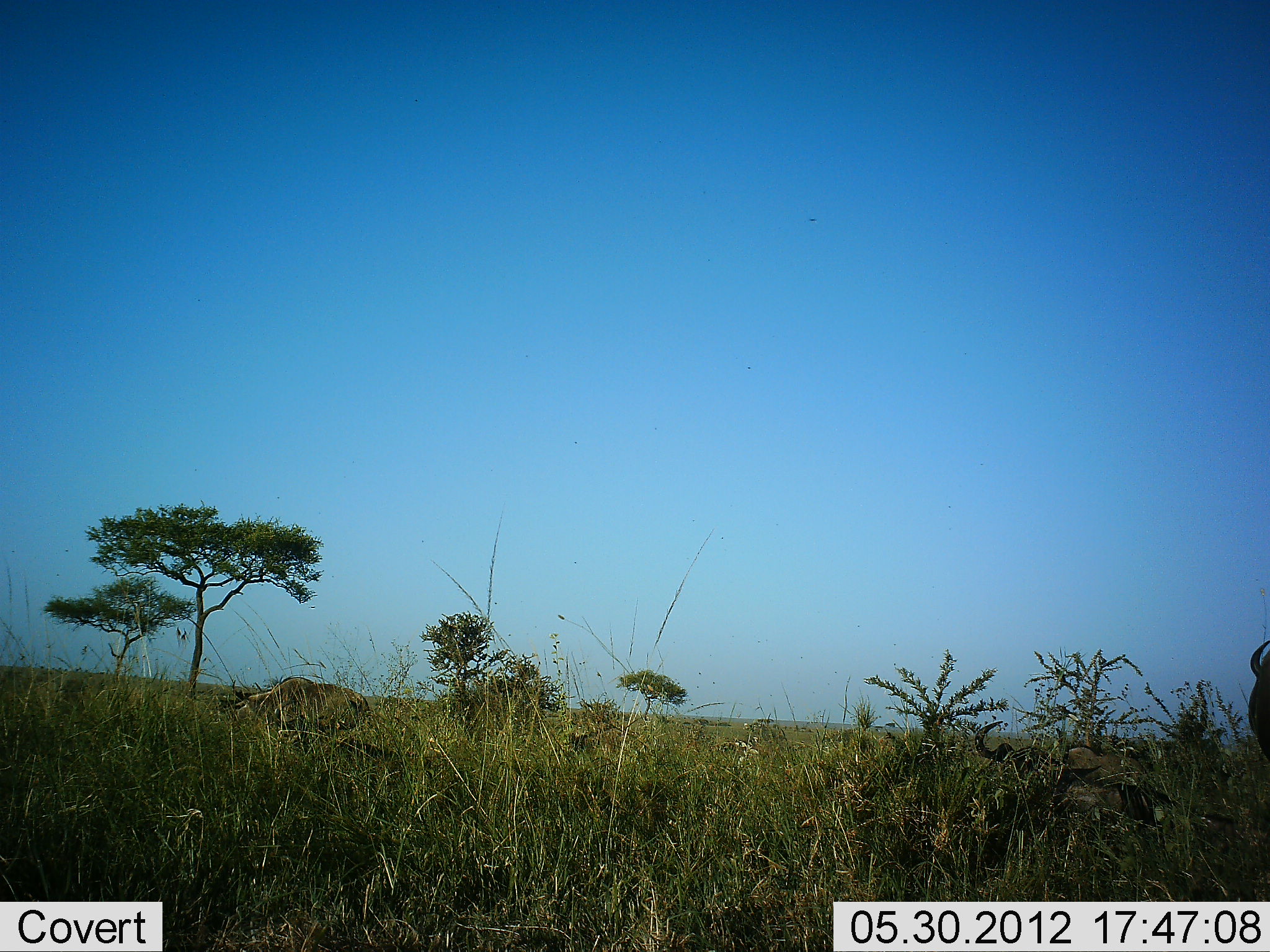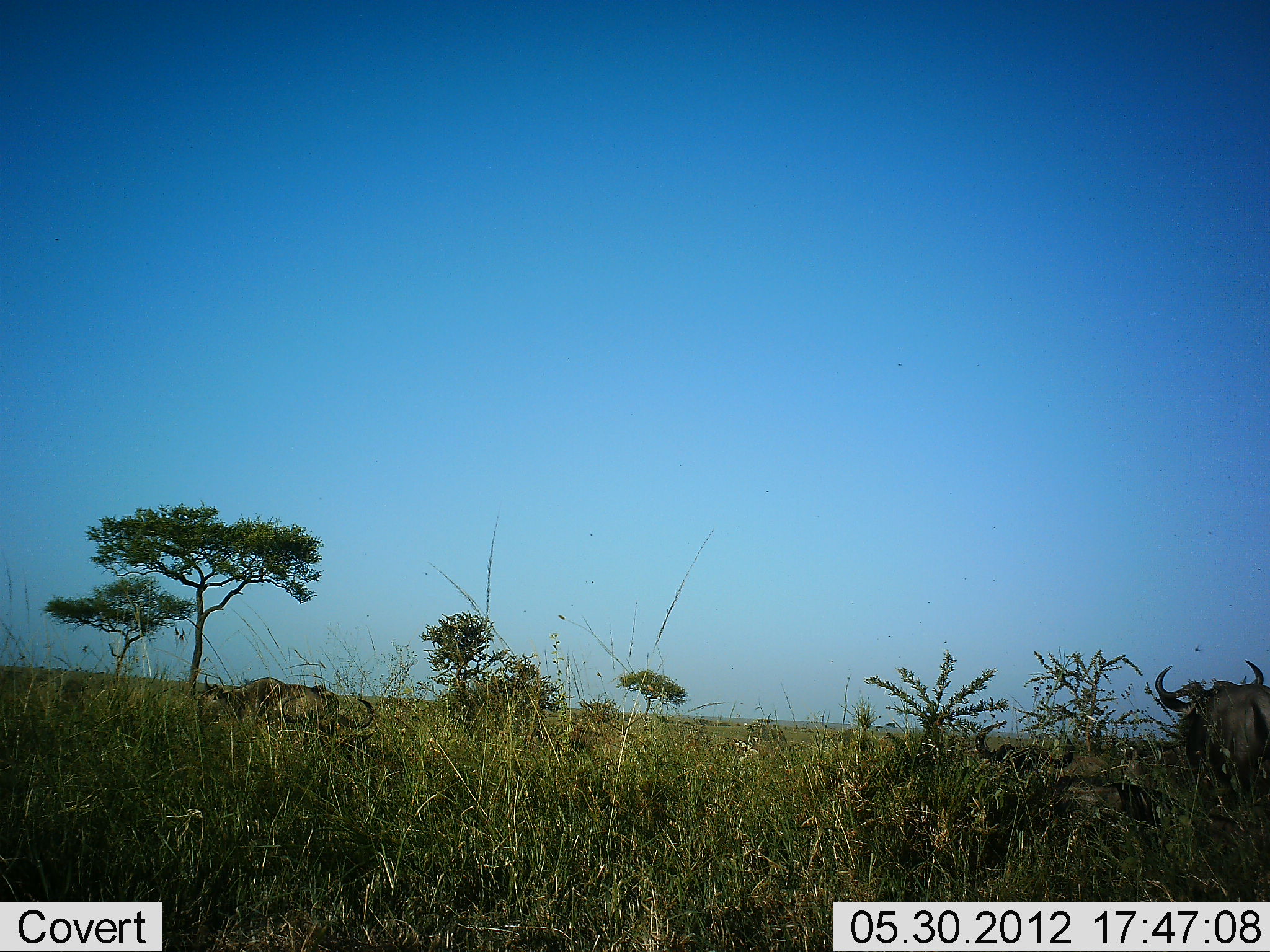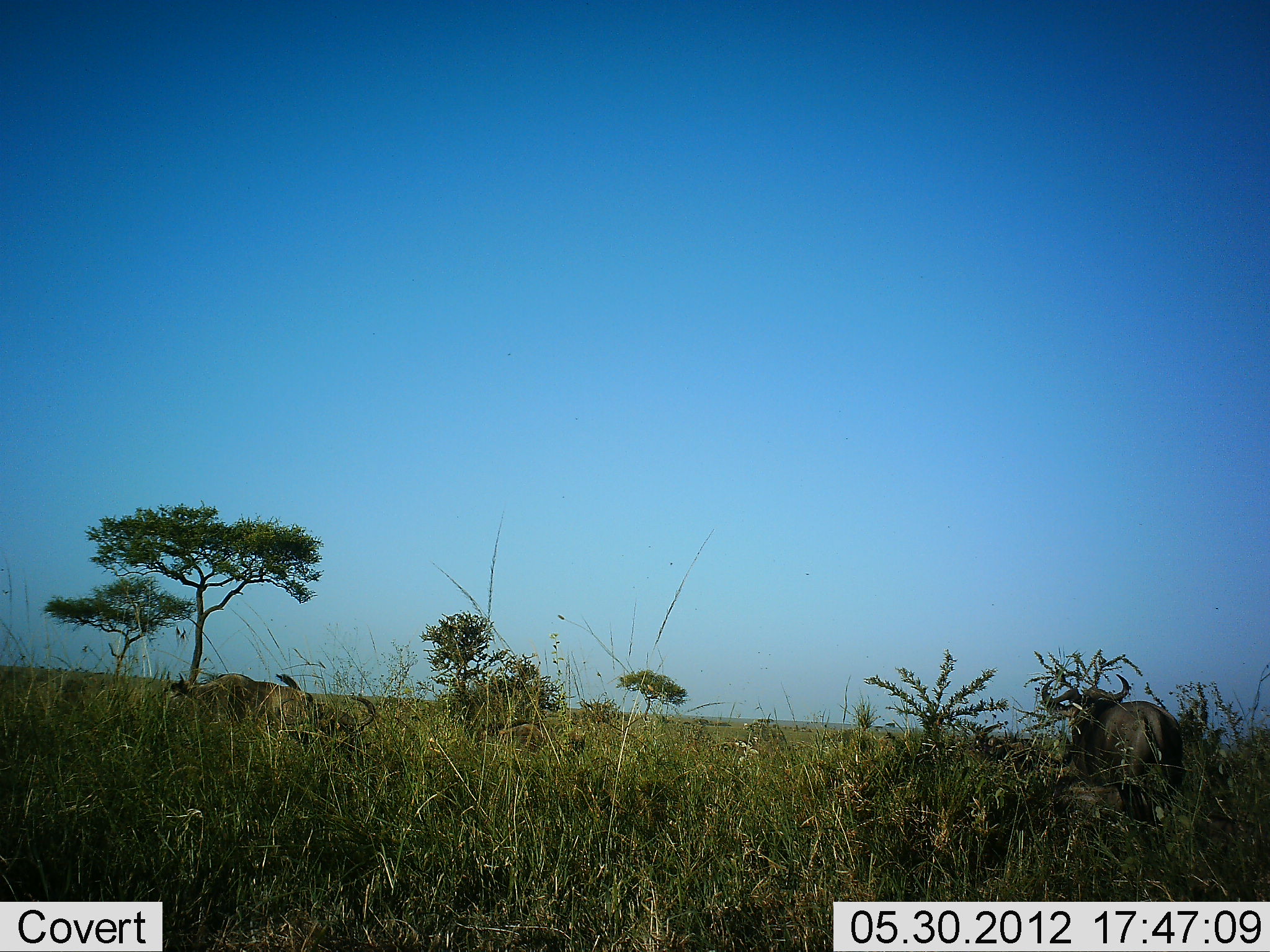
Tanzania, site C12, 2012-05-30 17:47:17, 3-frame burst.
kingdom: Animalia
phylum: Chordata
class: Mammalia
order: Artiodactyla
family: Bovidae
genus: Connochaetes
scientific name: Connochaetes taurinus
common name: blue wildebeest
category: wildebeest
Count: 4.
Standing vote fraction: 20%.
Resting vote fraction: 40%.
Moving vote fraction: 90%.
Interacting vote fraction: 0%.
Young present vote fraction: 10%.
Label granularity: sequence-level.